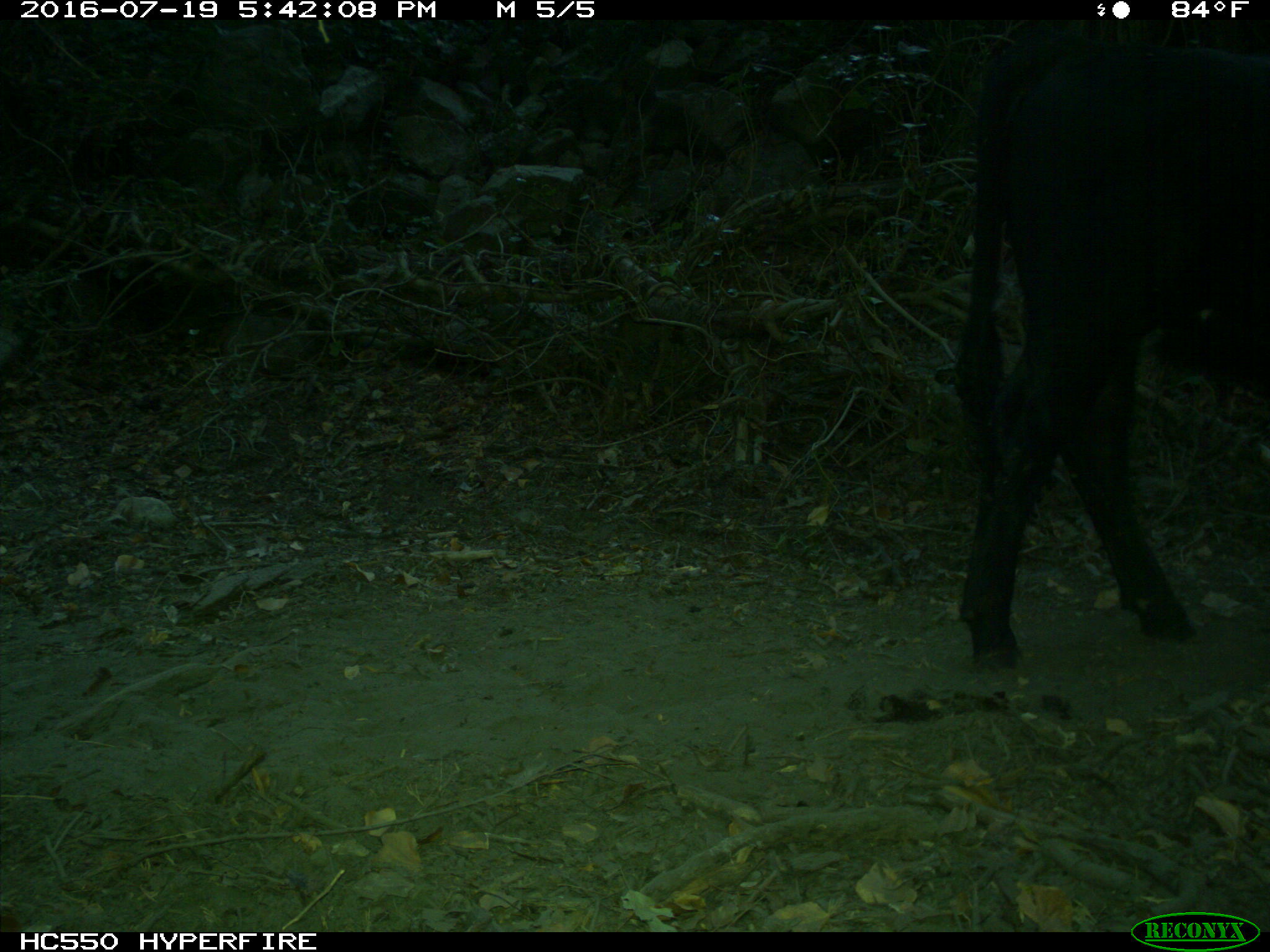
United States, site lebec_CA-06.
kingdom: Animalia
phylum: Chordata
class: Mammalia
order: Artiodactyla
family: Bovidae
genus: Bos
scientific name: Bos taurus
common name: domestic cow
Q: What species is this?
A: Bos taurus (domestic cow).